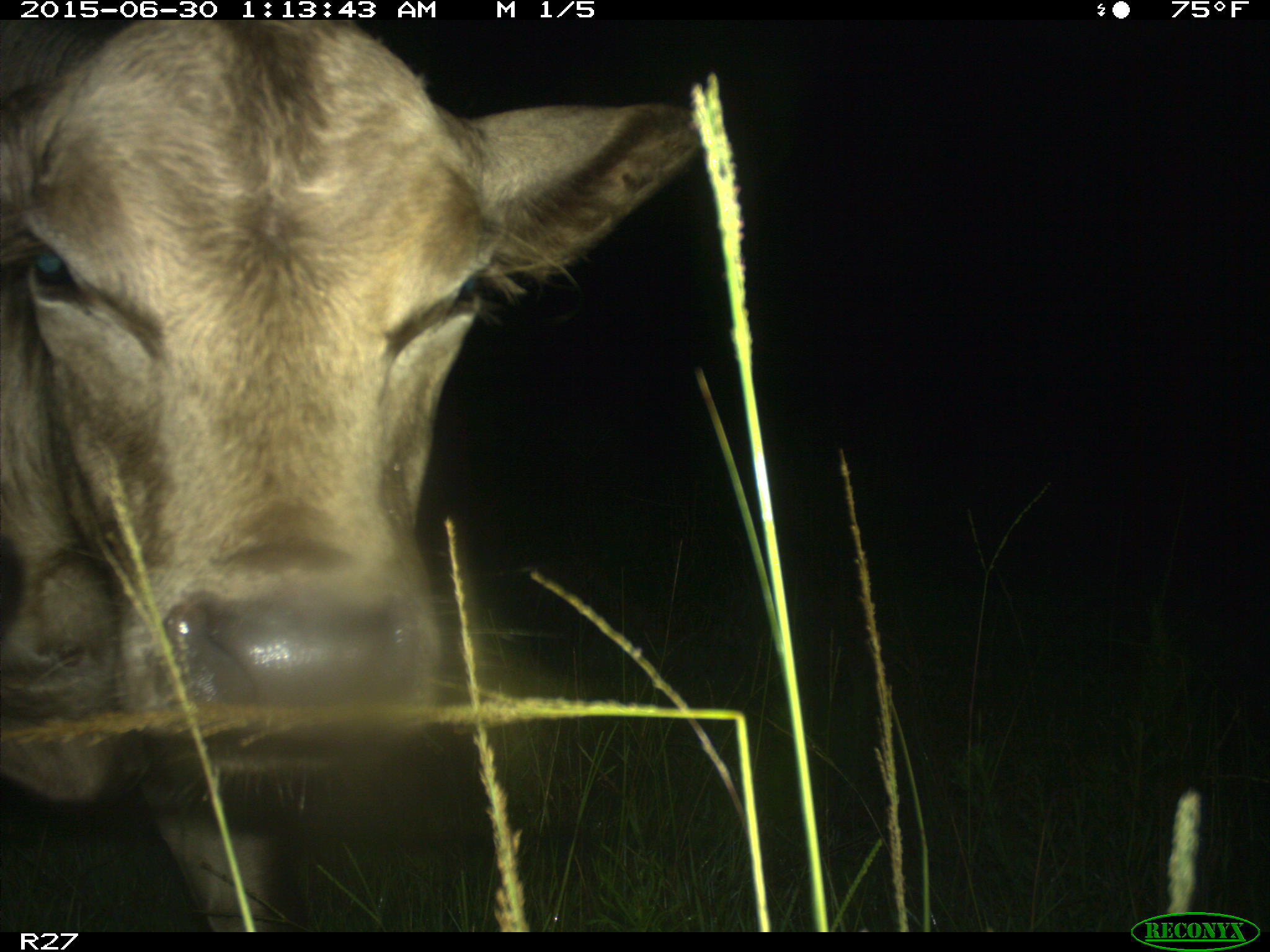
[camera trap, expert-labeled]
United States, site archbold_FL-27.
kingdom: Animalia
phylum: Chordata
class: Mammalia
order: Artiodactyla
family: Bovidae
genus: Bos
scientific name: Bos taurus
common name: domestic cow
Bos taurus (domestic cow).